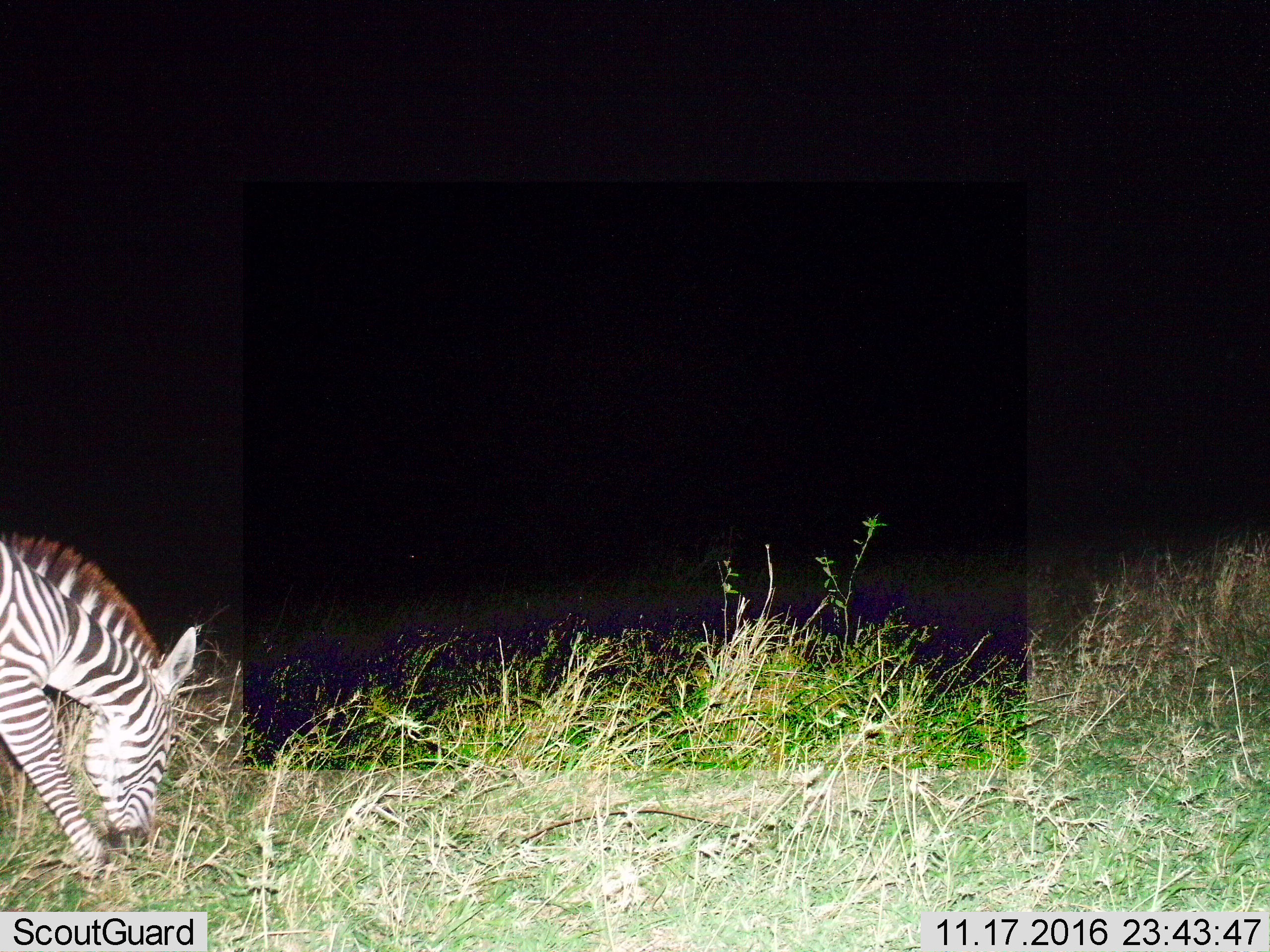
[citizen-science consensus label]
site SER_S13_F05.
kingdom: Animalia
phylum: Chordata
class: Mammalia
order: Perissodactyla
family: Equidae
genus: Equus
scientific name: Equus quagga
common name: plains zebra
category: zebraplains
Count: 1.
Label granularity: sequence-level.